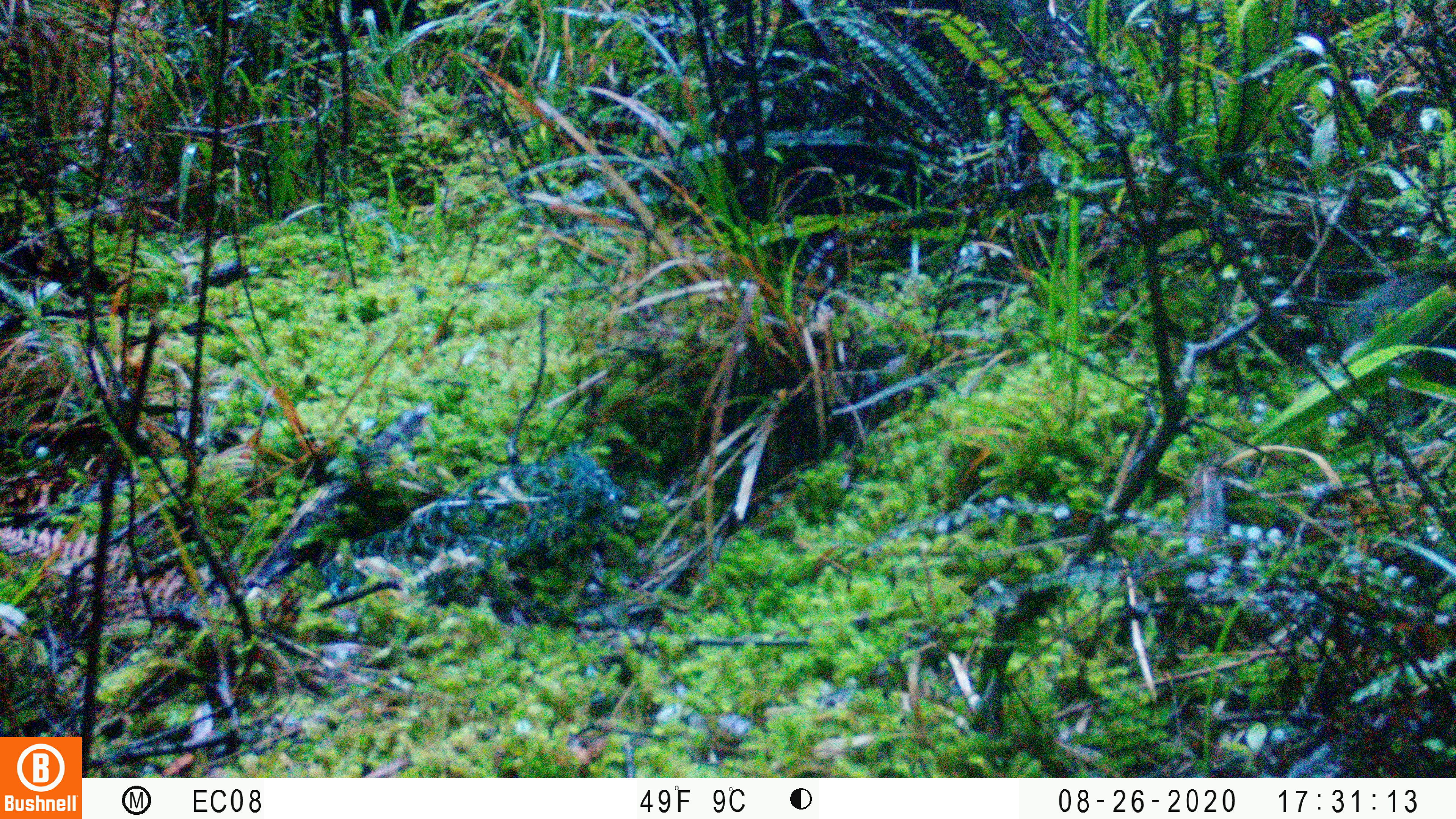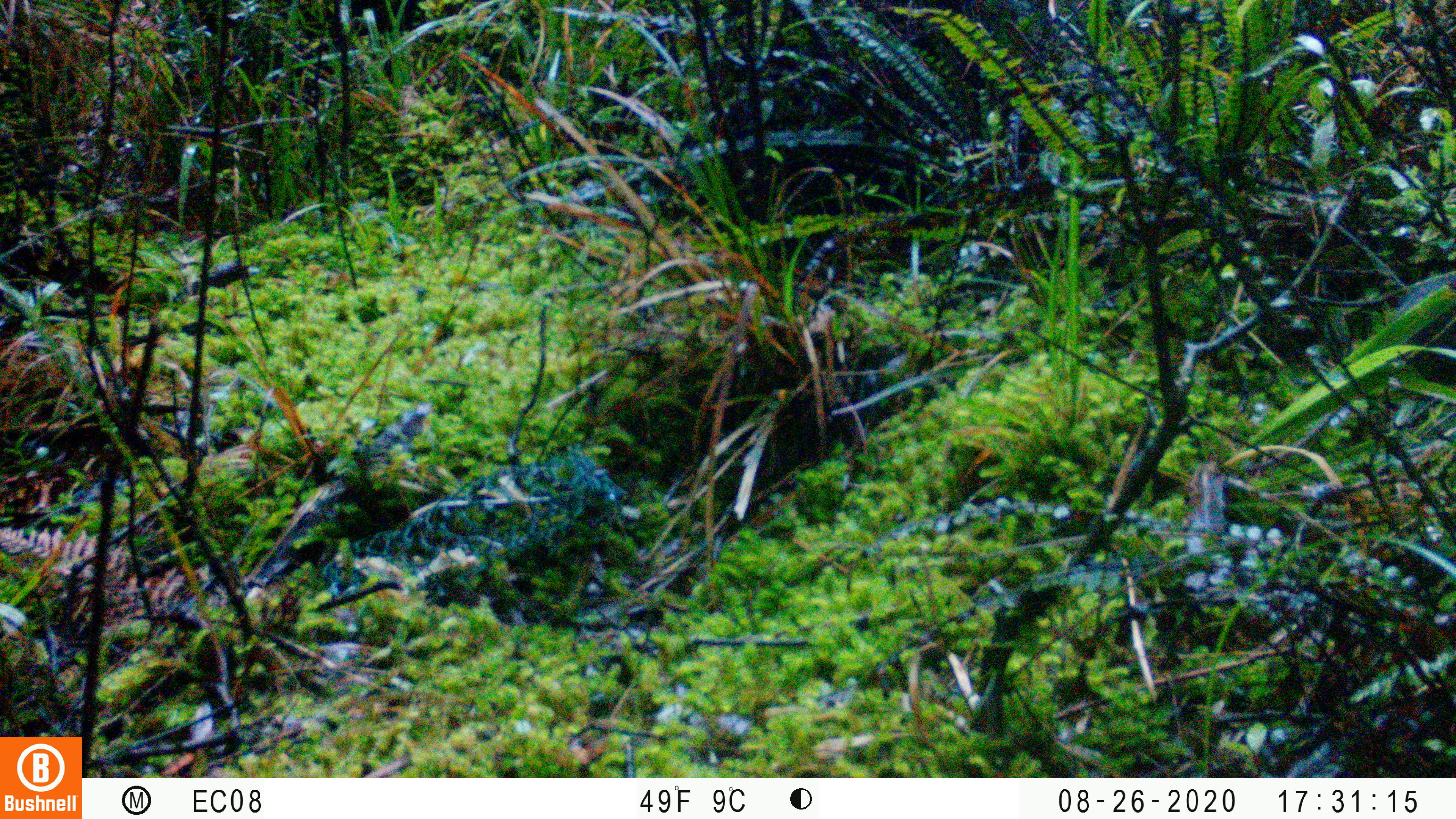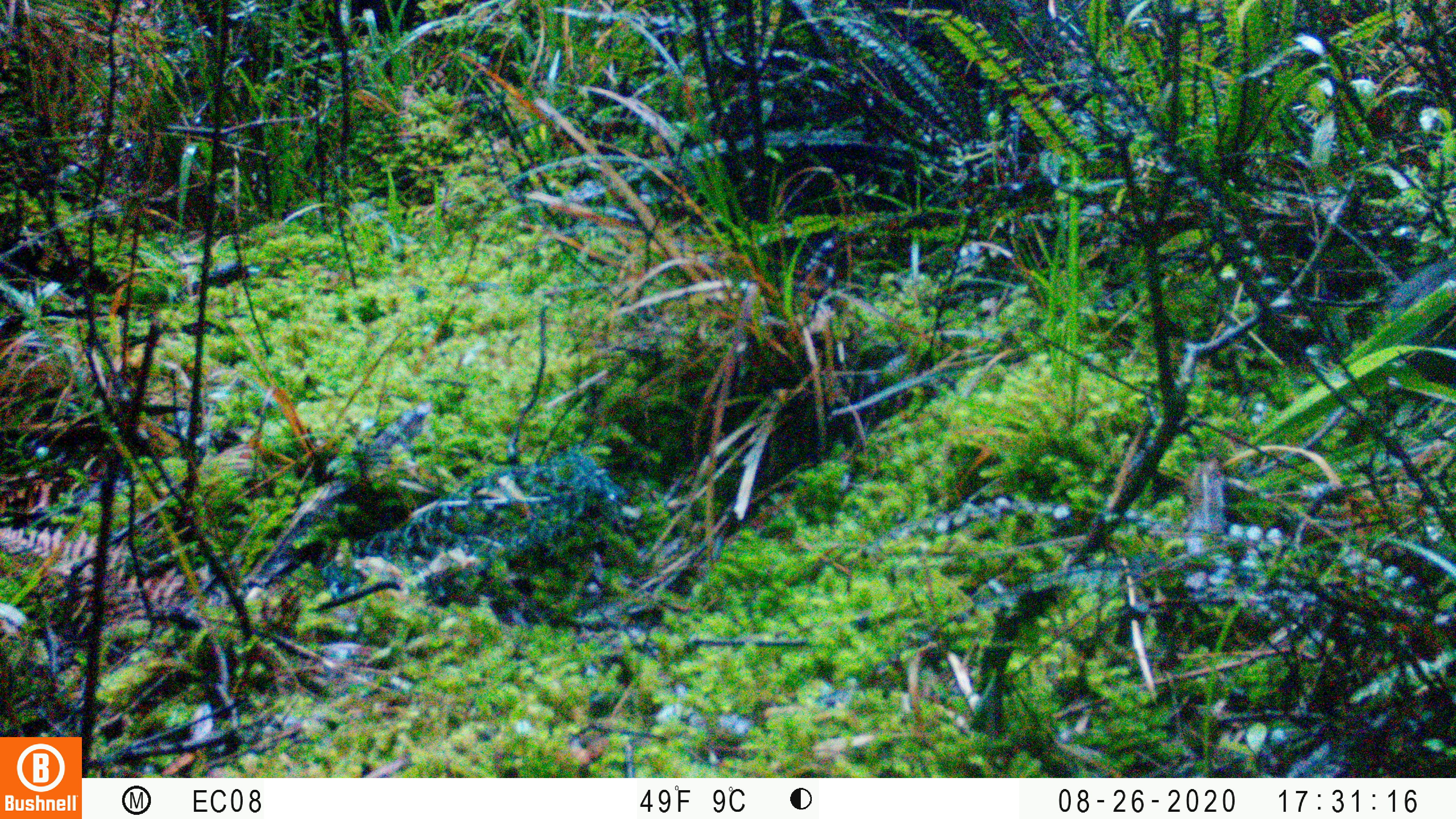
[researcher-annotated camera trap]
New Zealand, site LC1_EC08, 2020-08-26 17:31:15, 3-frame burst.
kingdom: Animalia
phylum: Chordata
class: Mammalia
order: Rodentia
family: Muridae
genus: Rattus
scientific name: Rattus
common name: rat